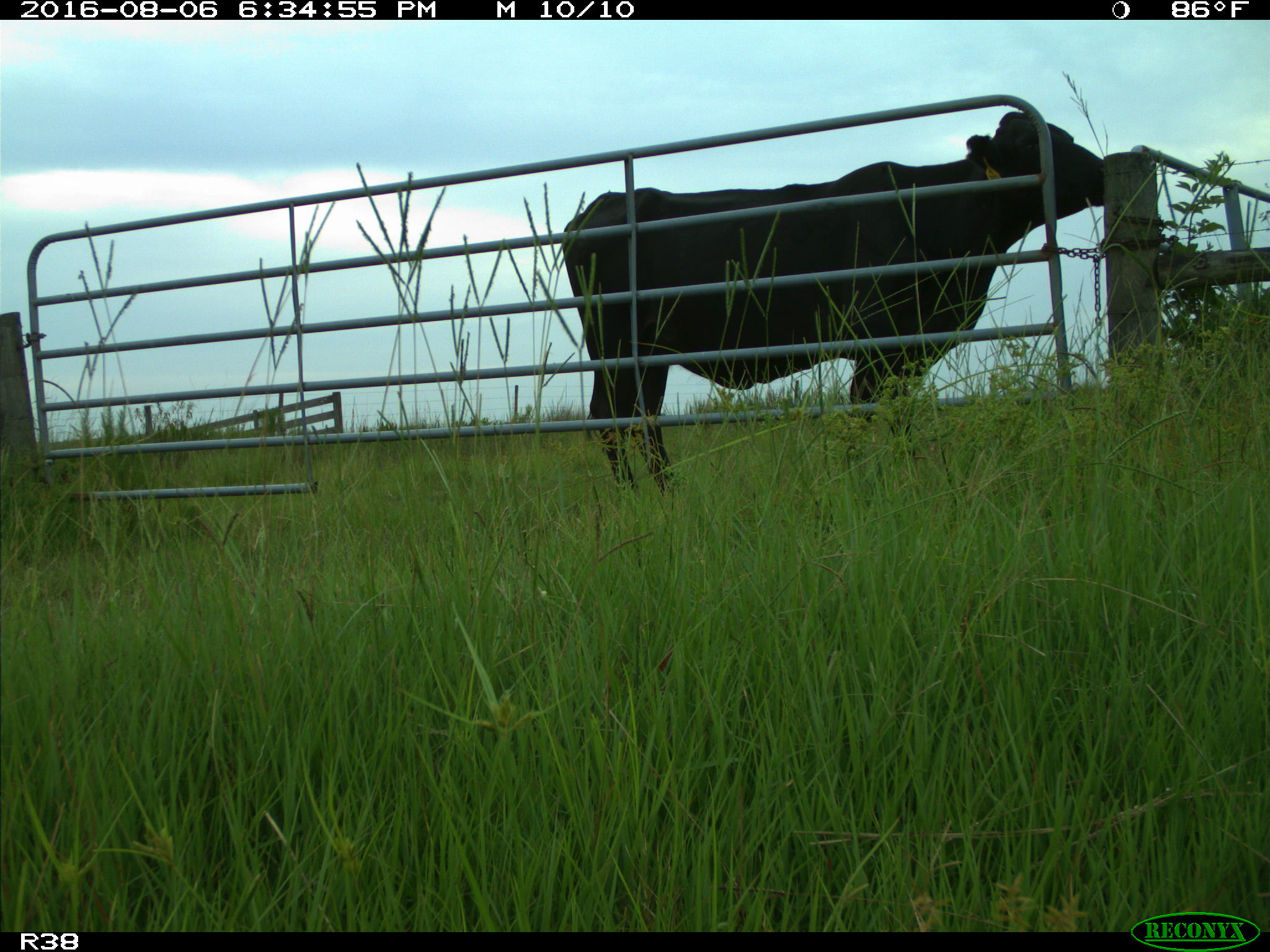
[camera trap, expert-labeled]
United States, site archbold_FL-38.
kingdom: Animalia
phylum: Chordata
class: Mammalia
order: Artiodactyla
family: Bovidae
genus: Bos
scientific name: Bos taurus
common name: domestic cow